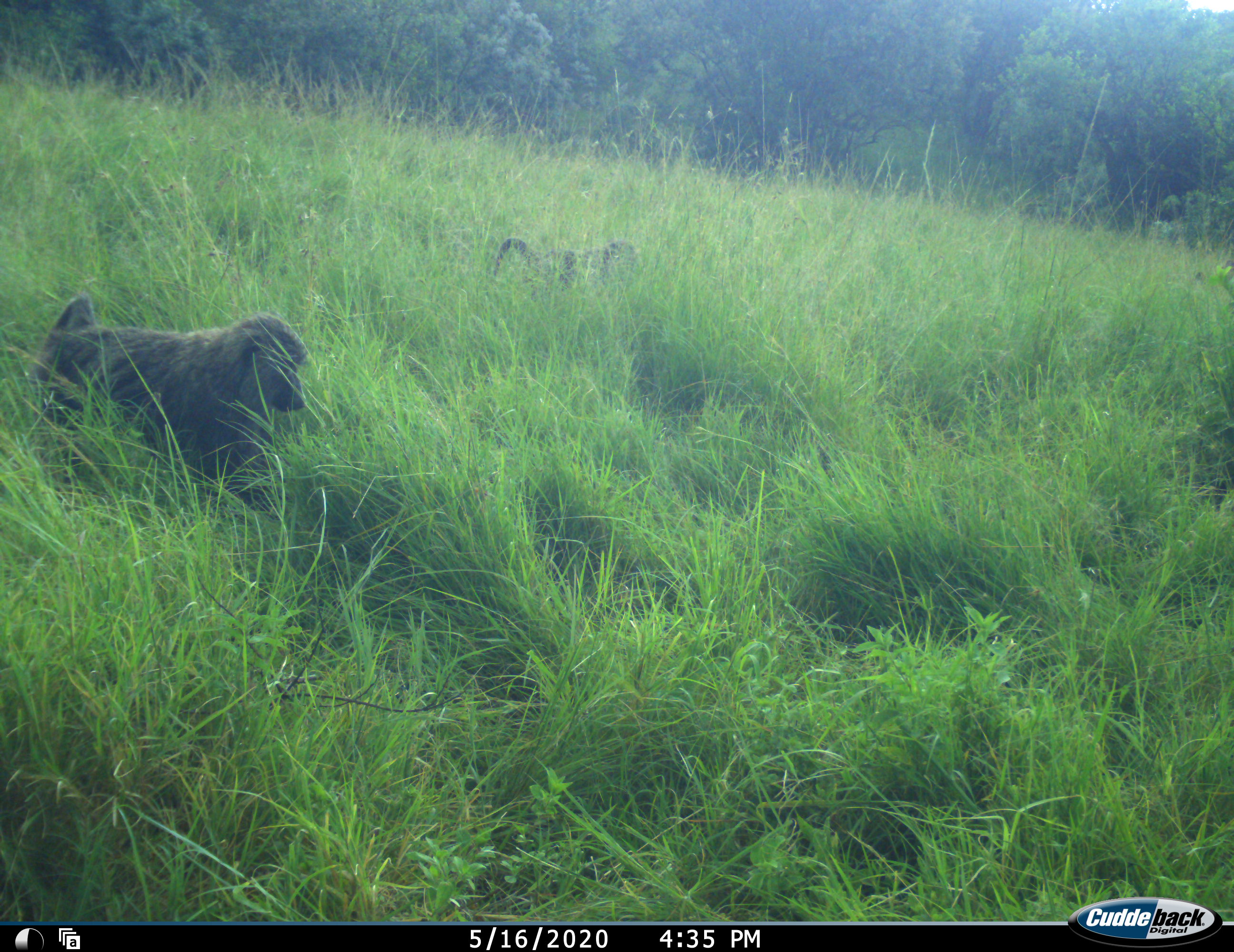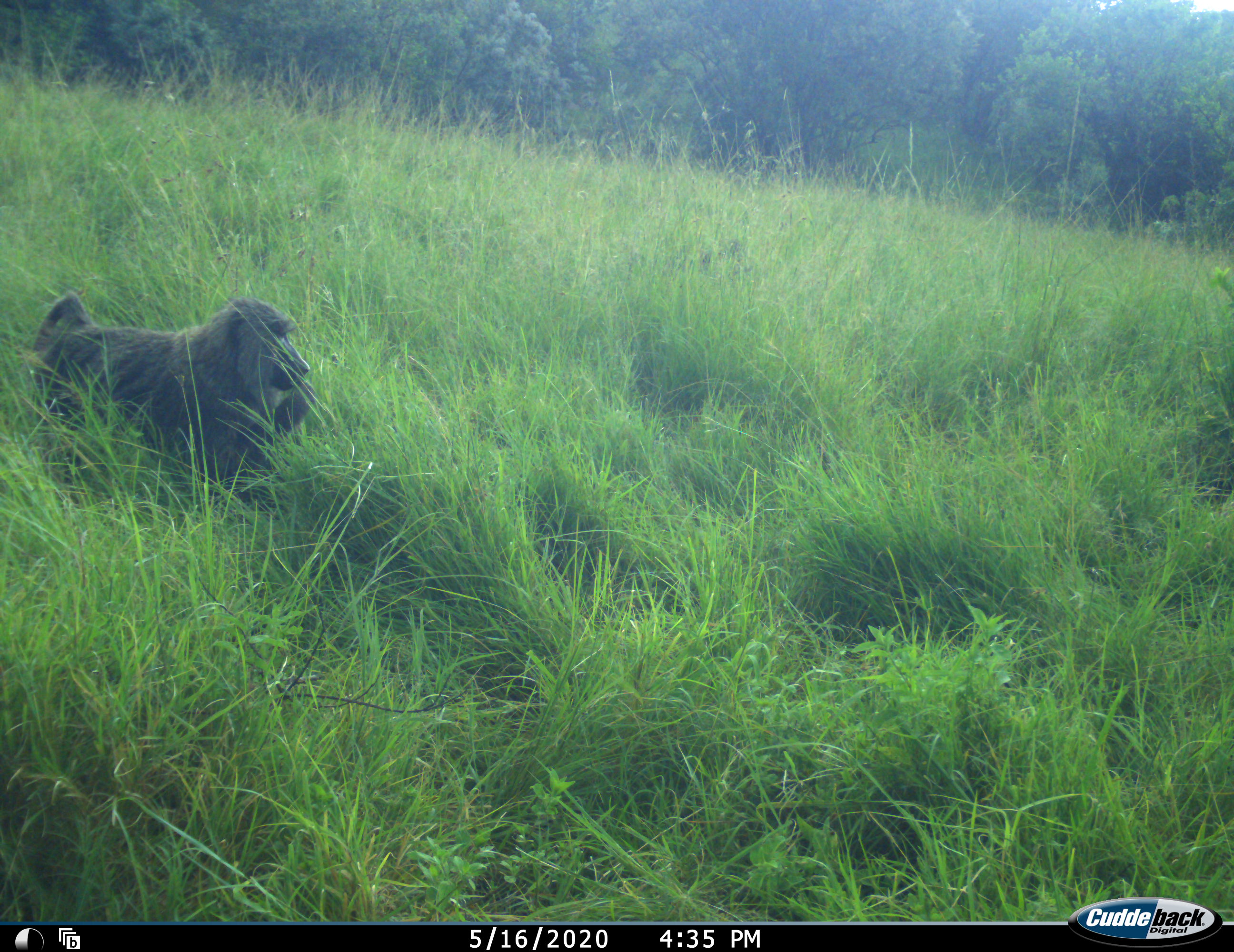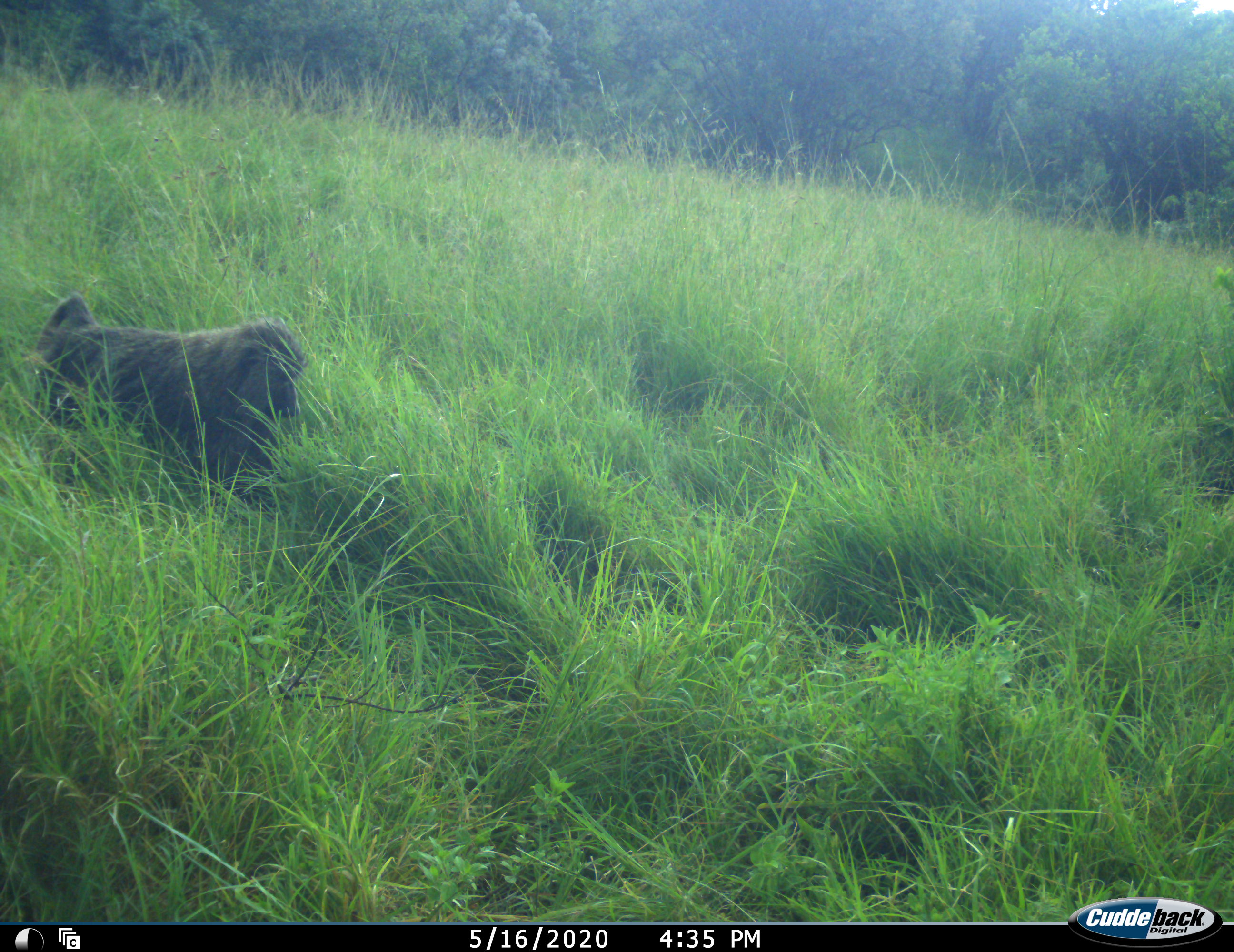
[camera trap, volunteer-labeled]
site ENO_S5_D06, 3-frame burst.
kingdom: Animalia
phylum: Chordata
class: Mammalia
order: Primates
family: Cercopithecidae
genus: Papio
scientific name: Papio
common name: baboon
Baboon (Papio), count 2. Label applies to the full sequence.